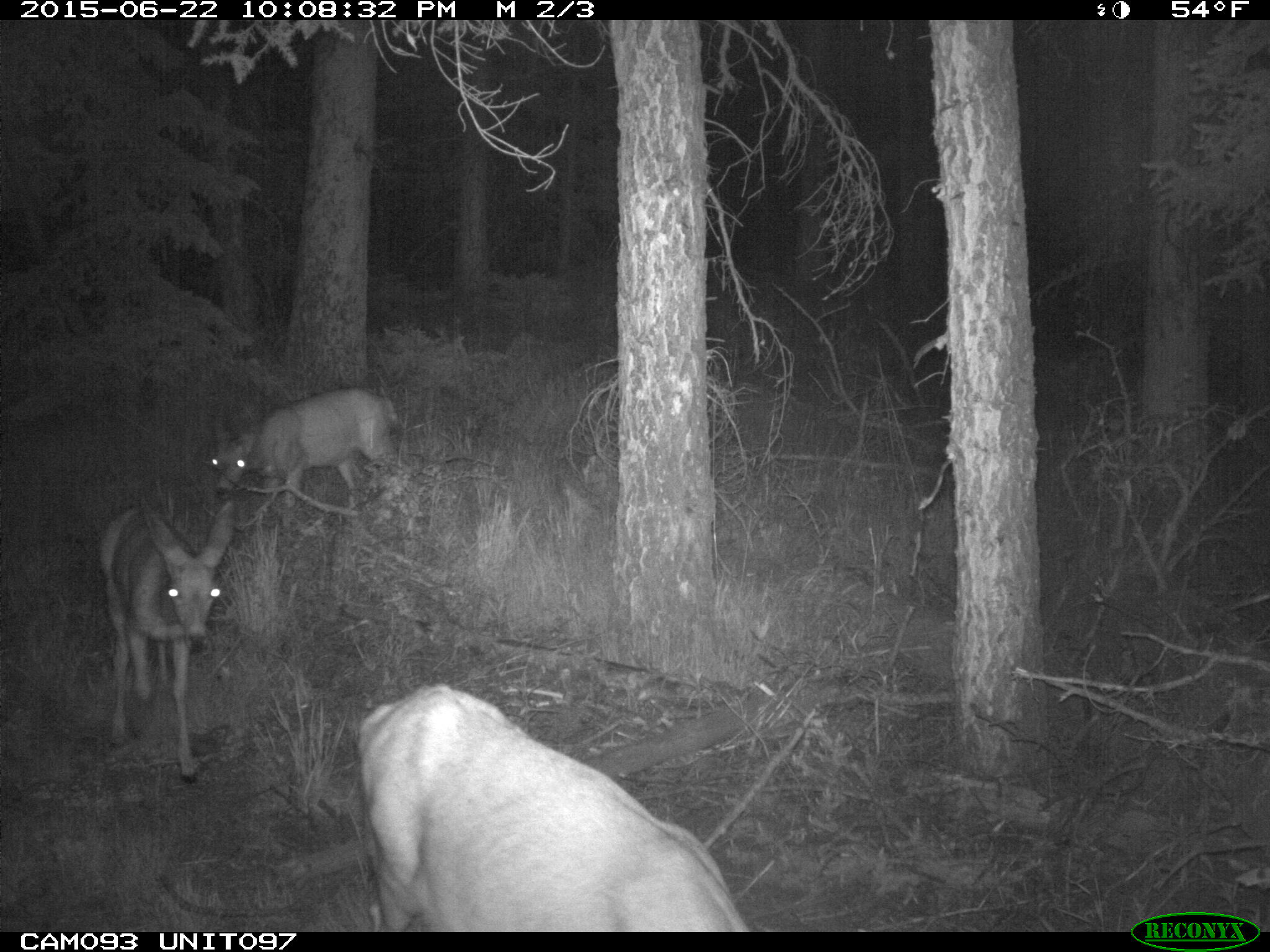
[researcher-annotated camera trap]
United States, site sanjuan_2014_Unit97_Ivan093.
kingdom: Animalia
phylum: Chordata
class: Mammalia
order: Artiodactyla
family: Cervidae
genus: Odocoileus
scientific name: Odocoileus hemionus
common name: mule deer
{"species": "Odocoileus hemionus (mule deer)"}